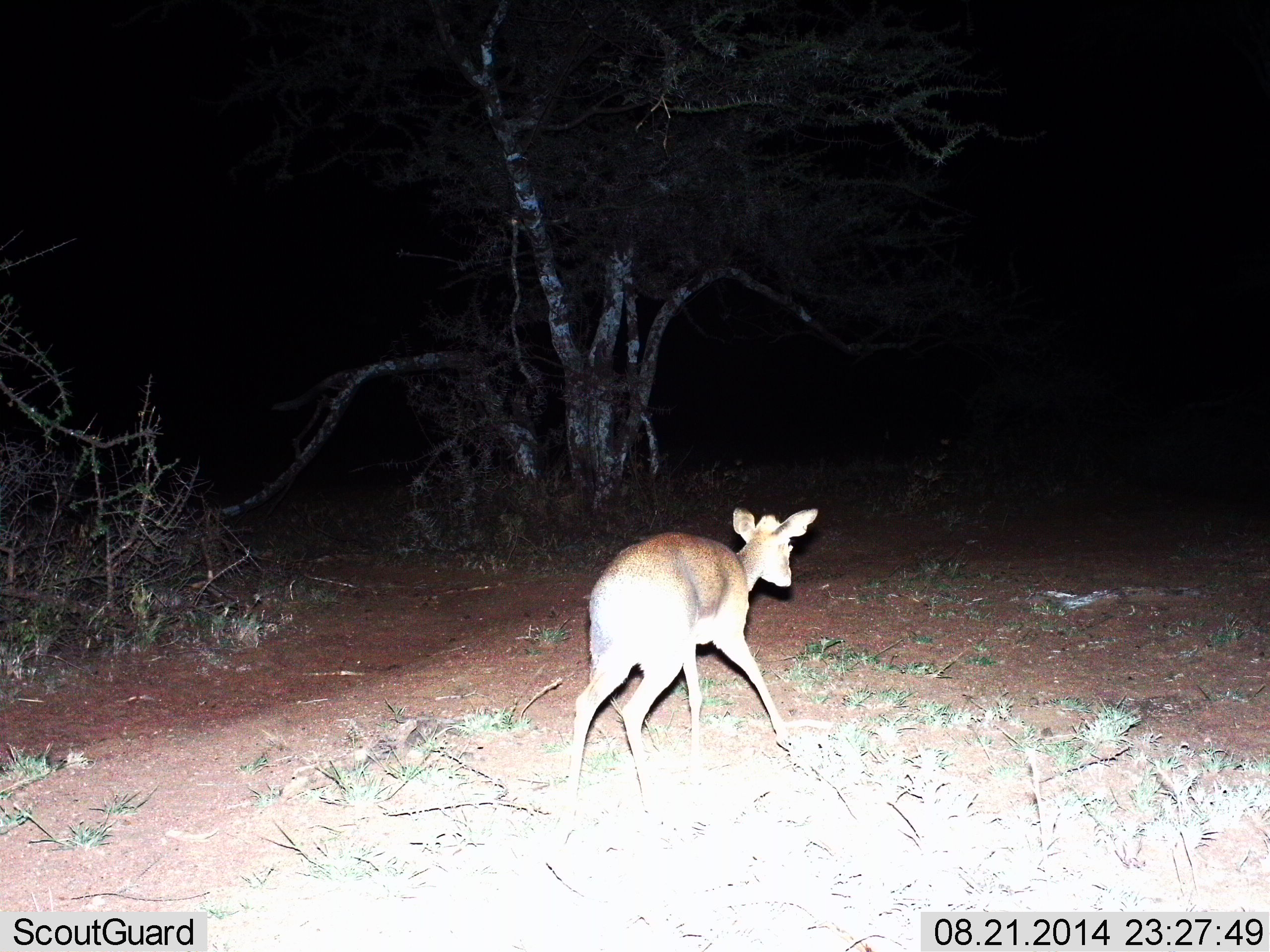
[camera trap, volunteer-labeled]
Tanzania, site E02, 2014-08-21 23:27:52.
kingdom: Animalia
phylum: Chordata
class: Mammalia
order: Artiodactyla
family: Bovidae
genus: Madoqua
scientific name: Madoqua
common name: dikdik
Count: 1.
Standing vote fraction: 50%.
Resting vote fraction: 0%.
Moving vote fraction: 50%.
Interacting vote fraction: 0%.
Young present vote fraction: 0%.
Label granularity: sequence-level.